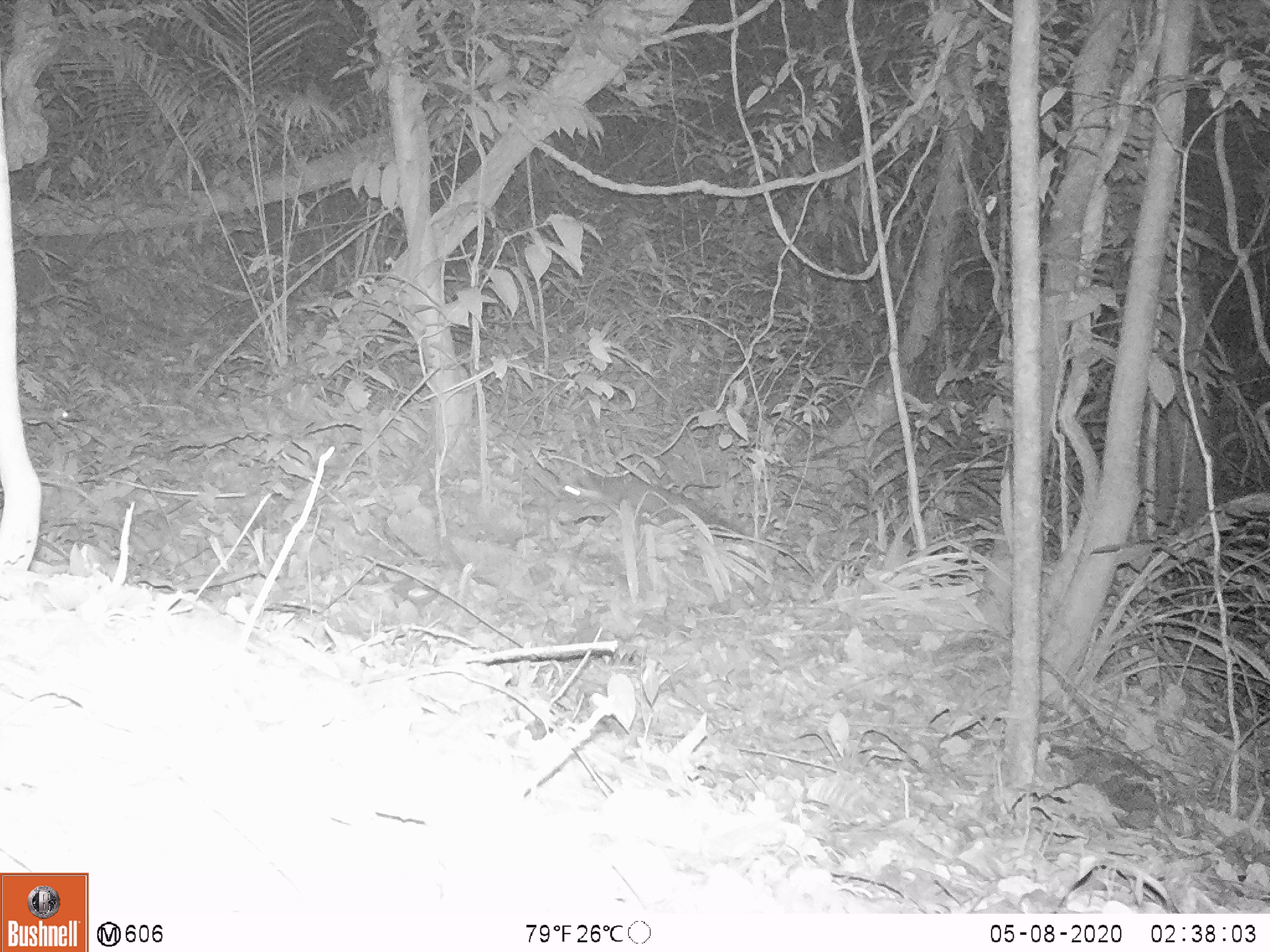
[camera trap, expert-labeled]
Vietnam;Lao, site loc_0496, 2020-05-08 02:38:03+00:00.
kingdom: Animalia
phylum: Chordata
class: Mammalia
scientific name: Mammalia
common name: mammal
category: unidentified small mammal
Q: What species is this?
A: Unidentified small mammal (mammal) (Mammalia).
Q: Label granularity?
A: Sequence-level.